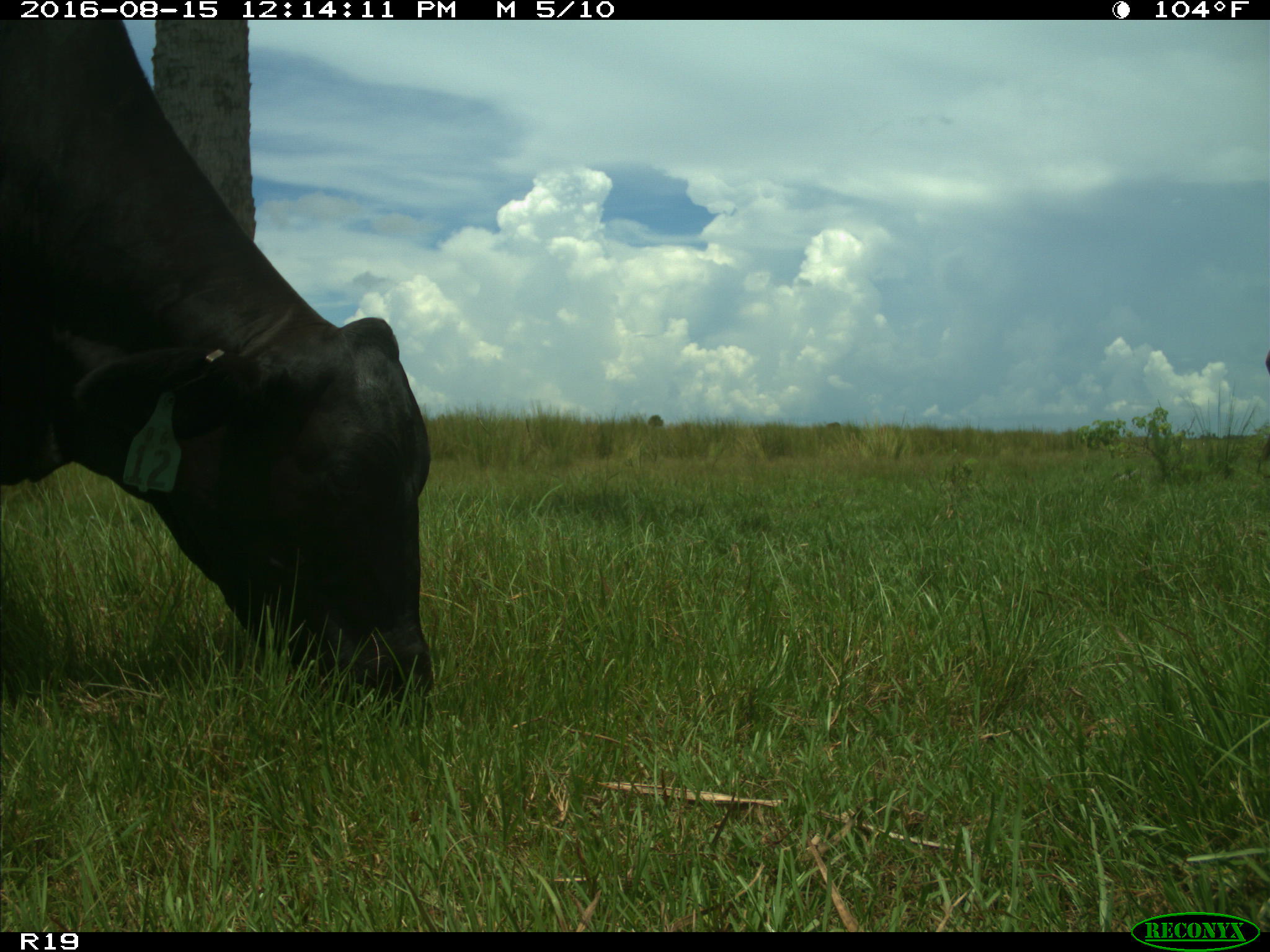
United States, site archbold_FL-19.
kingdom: Animalia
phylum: Chordata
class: Mammalia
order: Artiodactyla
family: Bovidae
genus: Bos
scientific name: Bos taurus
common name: domestic cow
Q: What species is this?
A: Bos taurus (domestic cow).